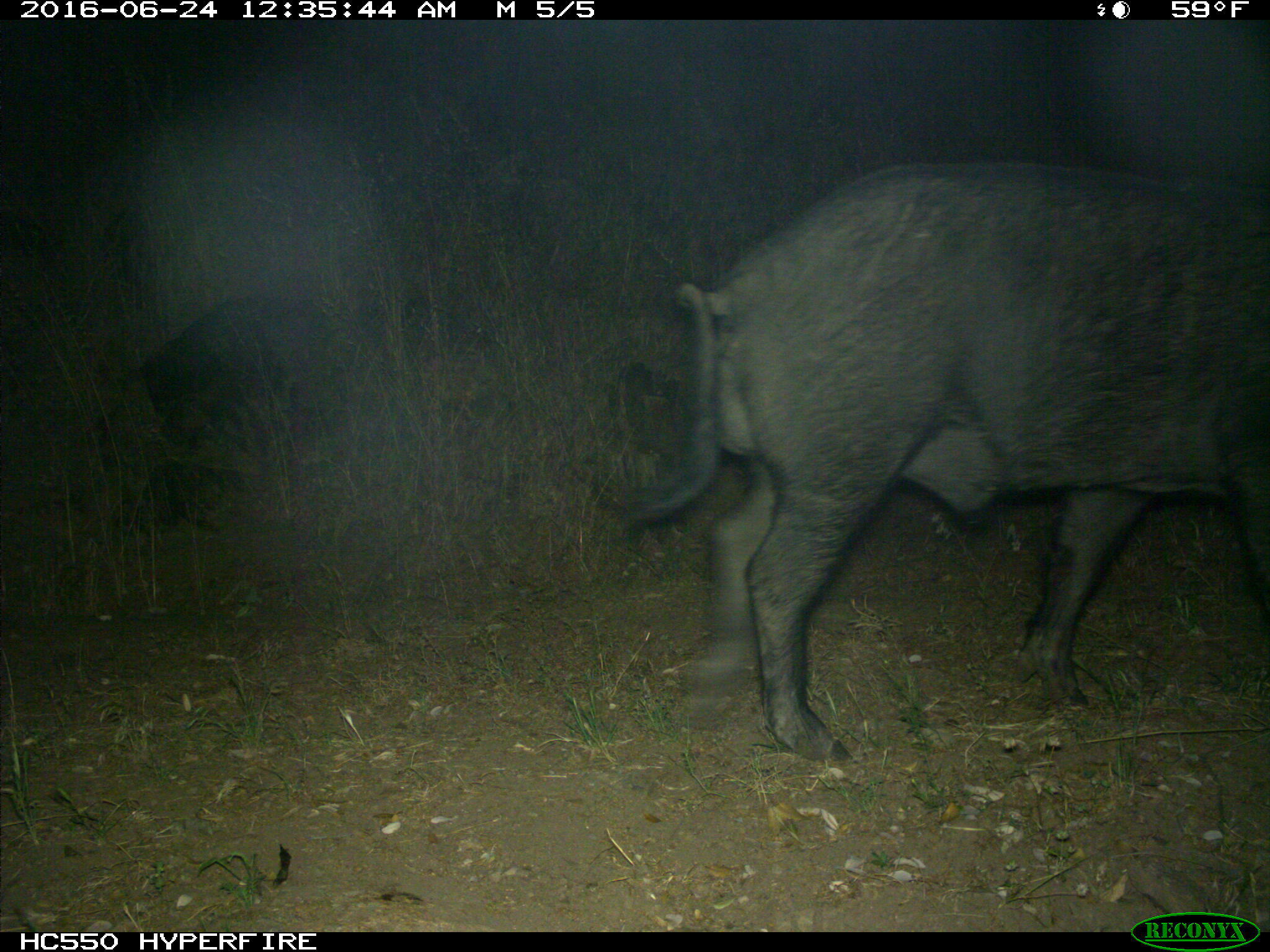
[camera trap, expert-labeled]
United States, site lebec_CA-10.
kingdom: Animalia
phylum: Chordata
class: Mammalia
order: Artiodactyla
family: Suidae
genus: Sus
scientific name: Sus scrofa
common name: wild boar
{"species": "Sus scrofa (wild boar)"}